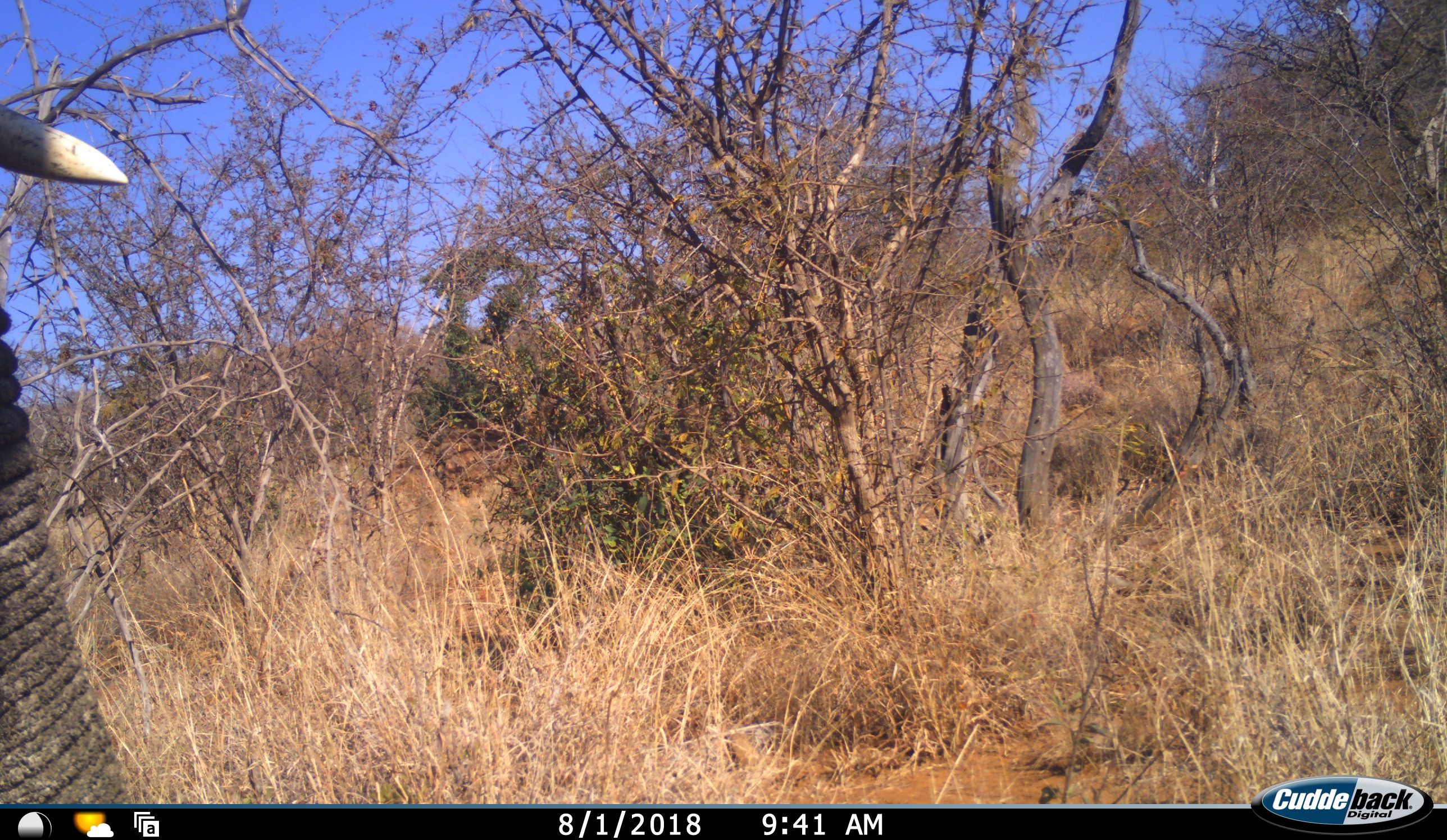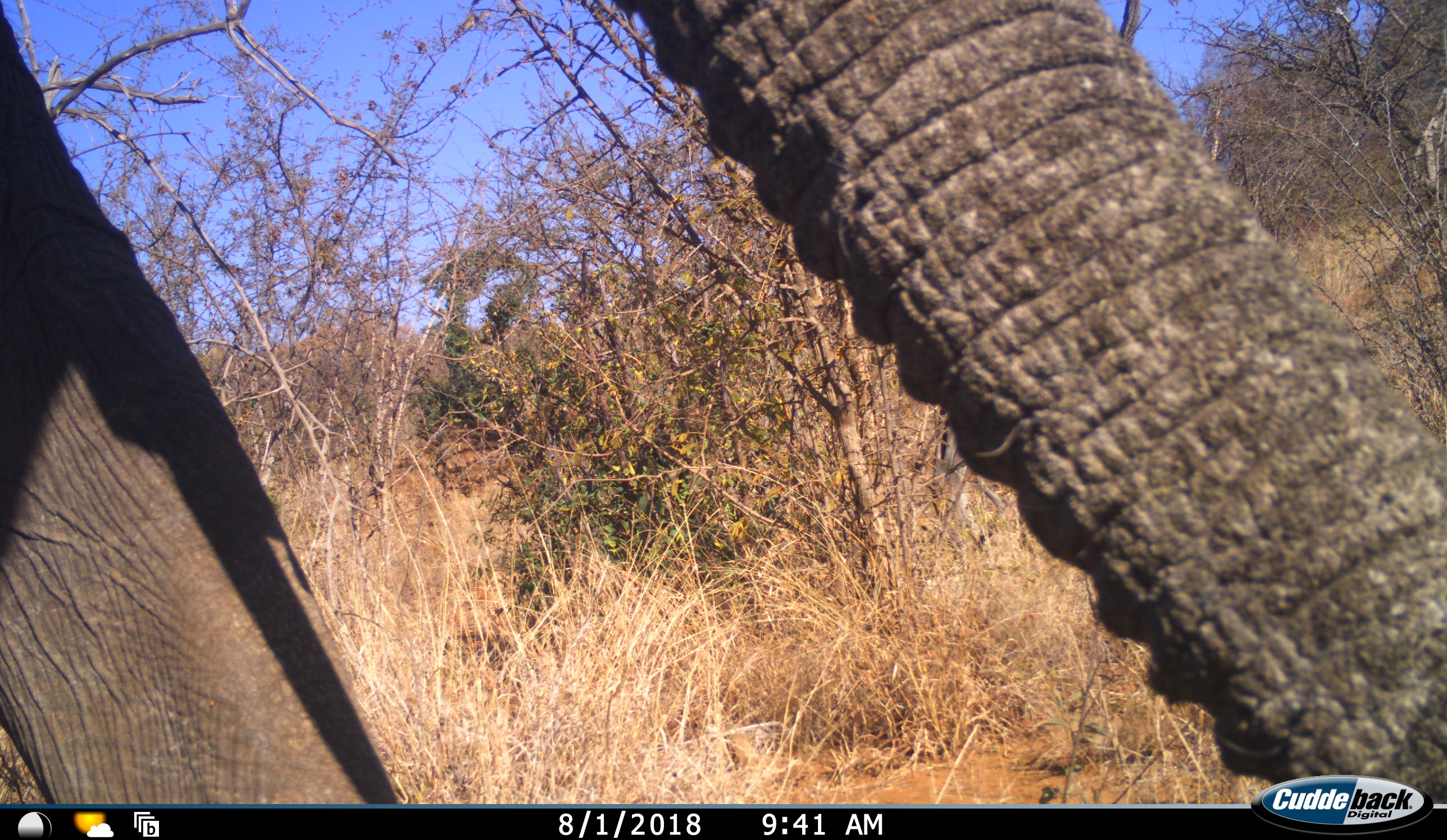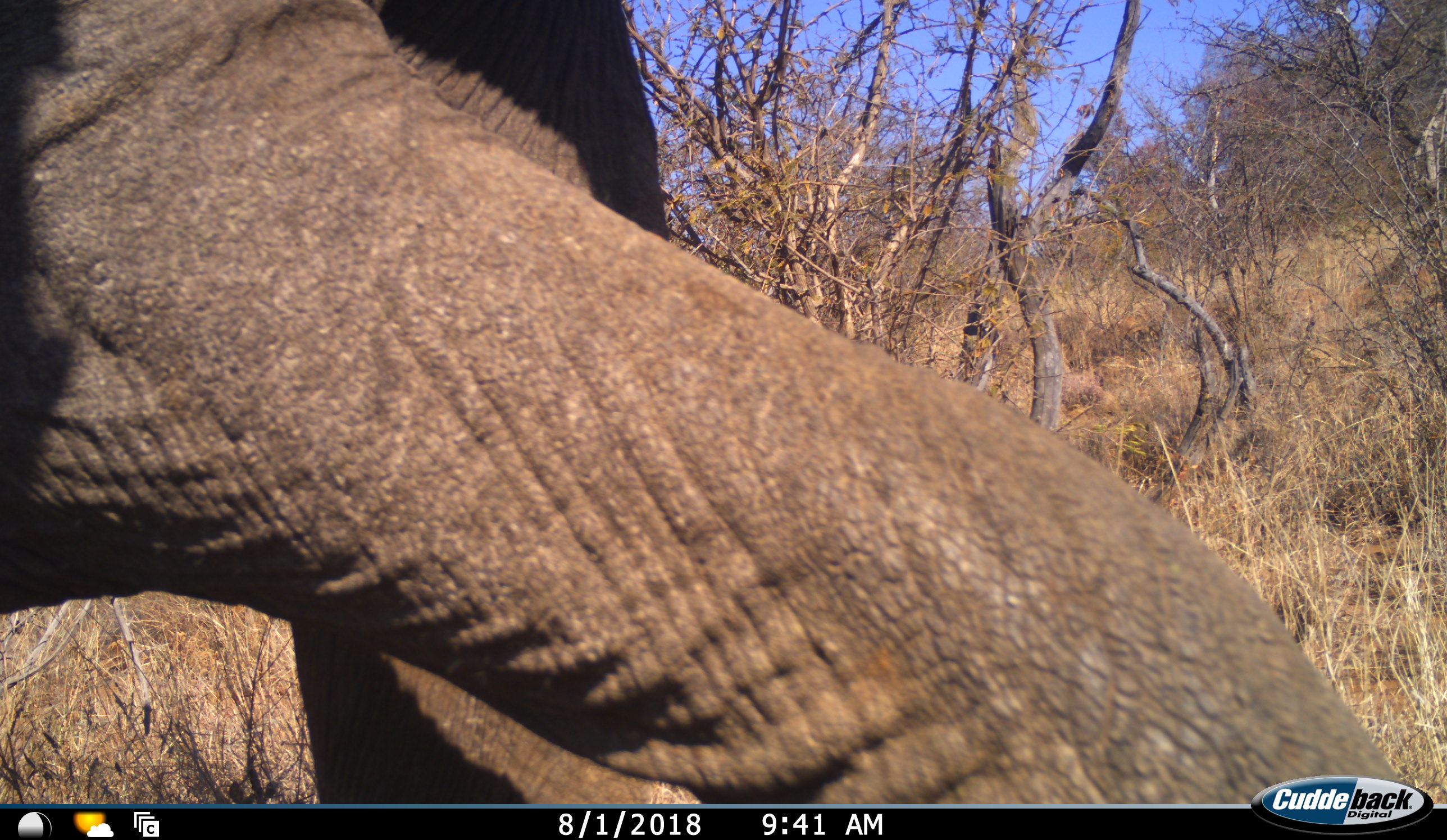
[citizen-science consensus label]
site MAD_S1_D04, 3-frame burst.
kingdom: Animalia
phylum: Chordata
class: Mammalia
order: Proboscidea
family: Elephantidae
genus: Loxodonta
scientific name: Loxodonta africana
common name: african bush elephant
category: elephant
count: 1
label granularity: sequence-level